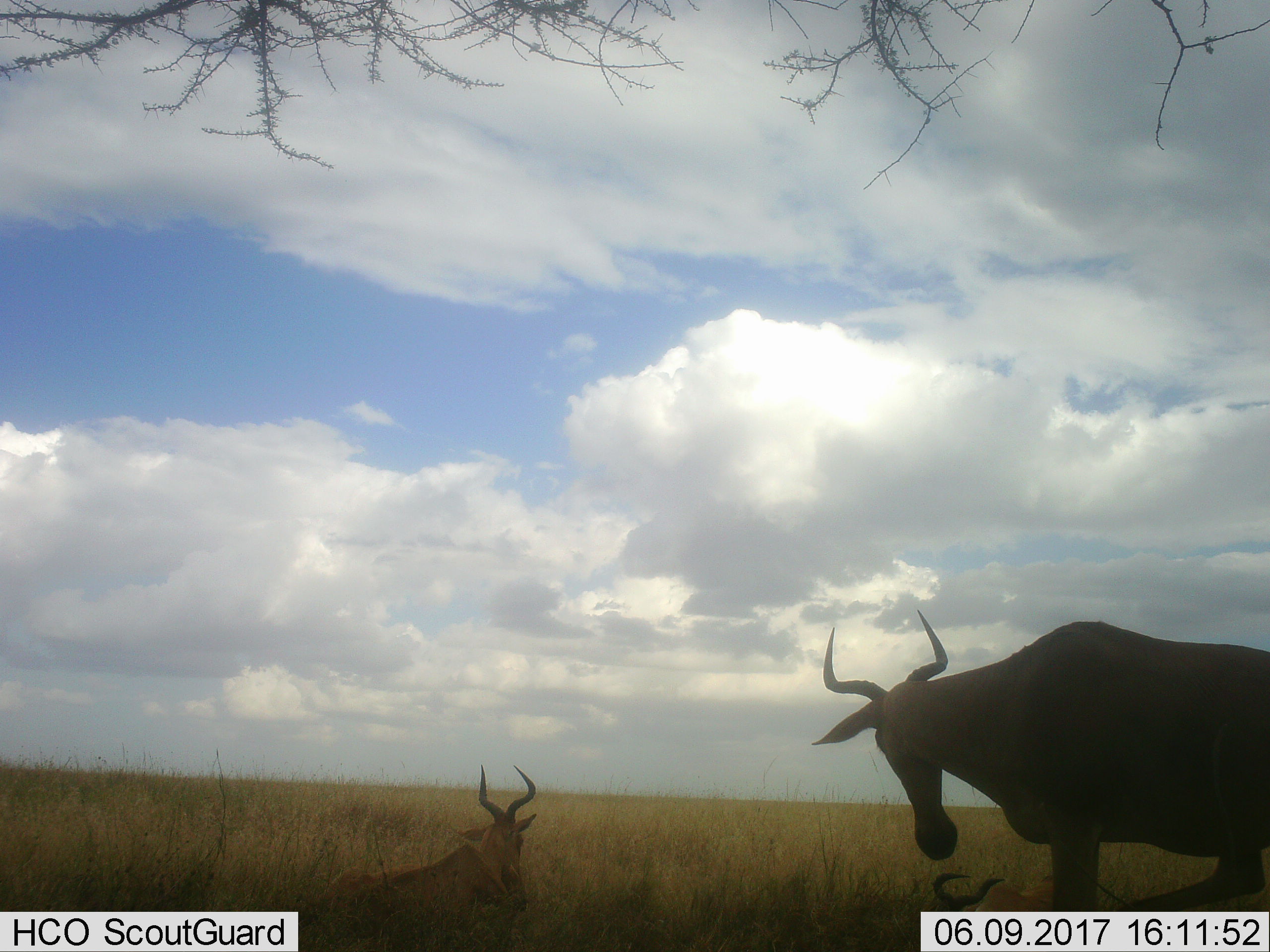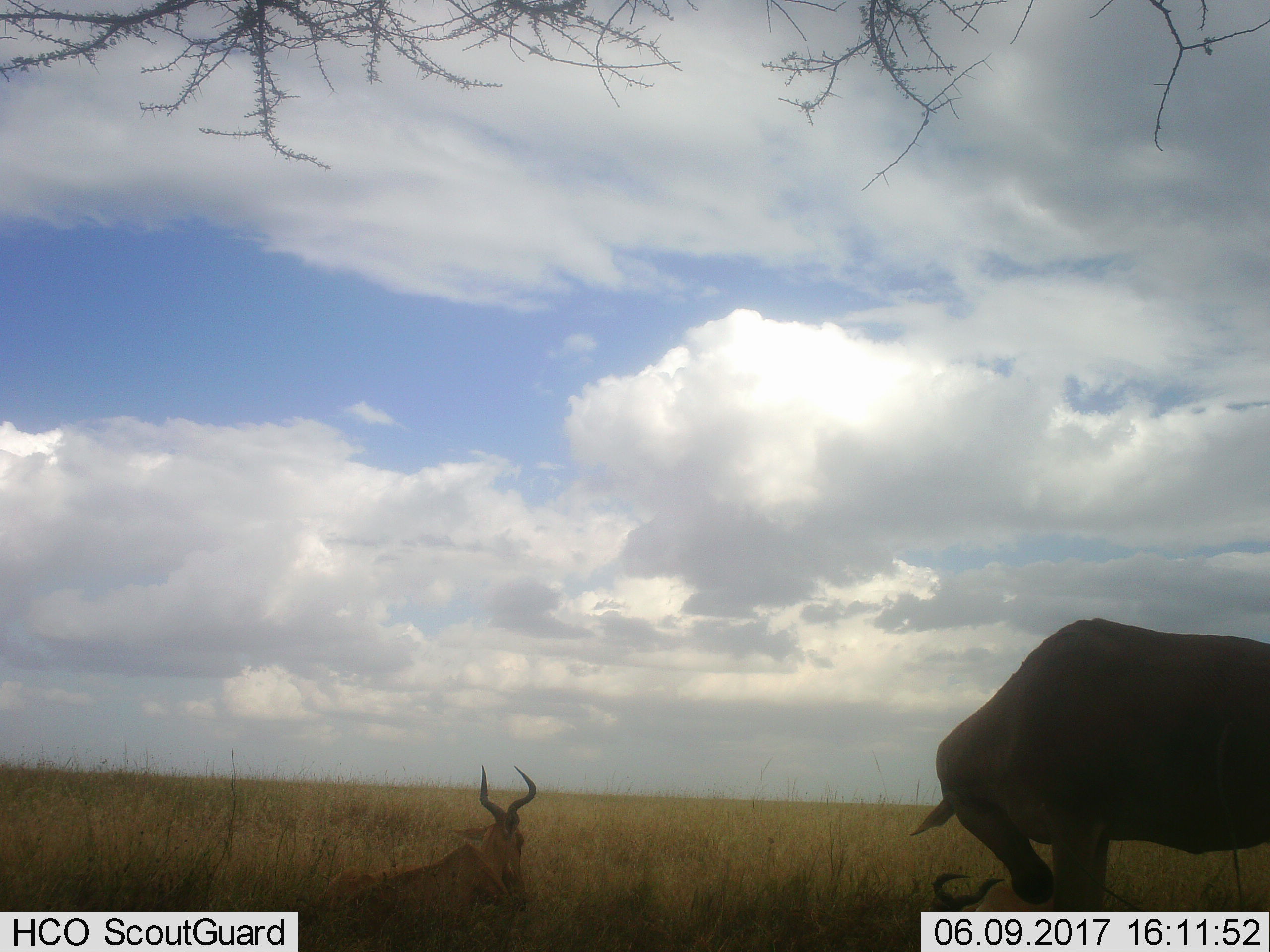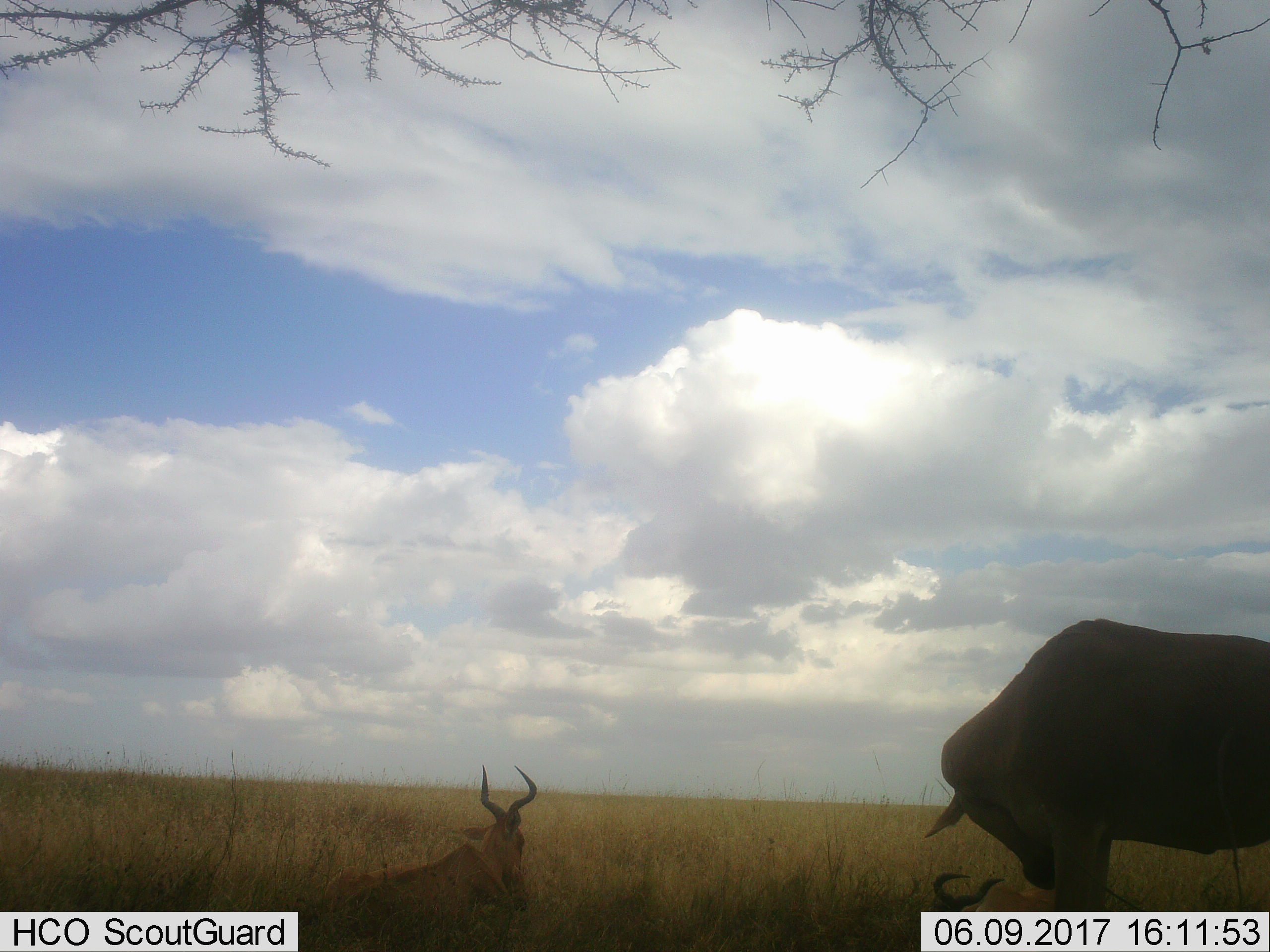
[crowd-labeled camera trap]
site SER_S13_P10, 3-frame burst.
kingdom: Animalia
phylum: Chordata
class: Mammalia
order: Artiodactyla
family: Bovidae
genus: Alcelaphus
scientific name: Alcelaphus buselaphus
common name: hartebeest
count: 3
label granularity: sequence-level